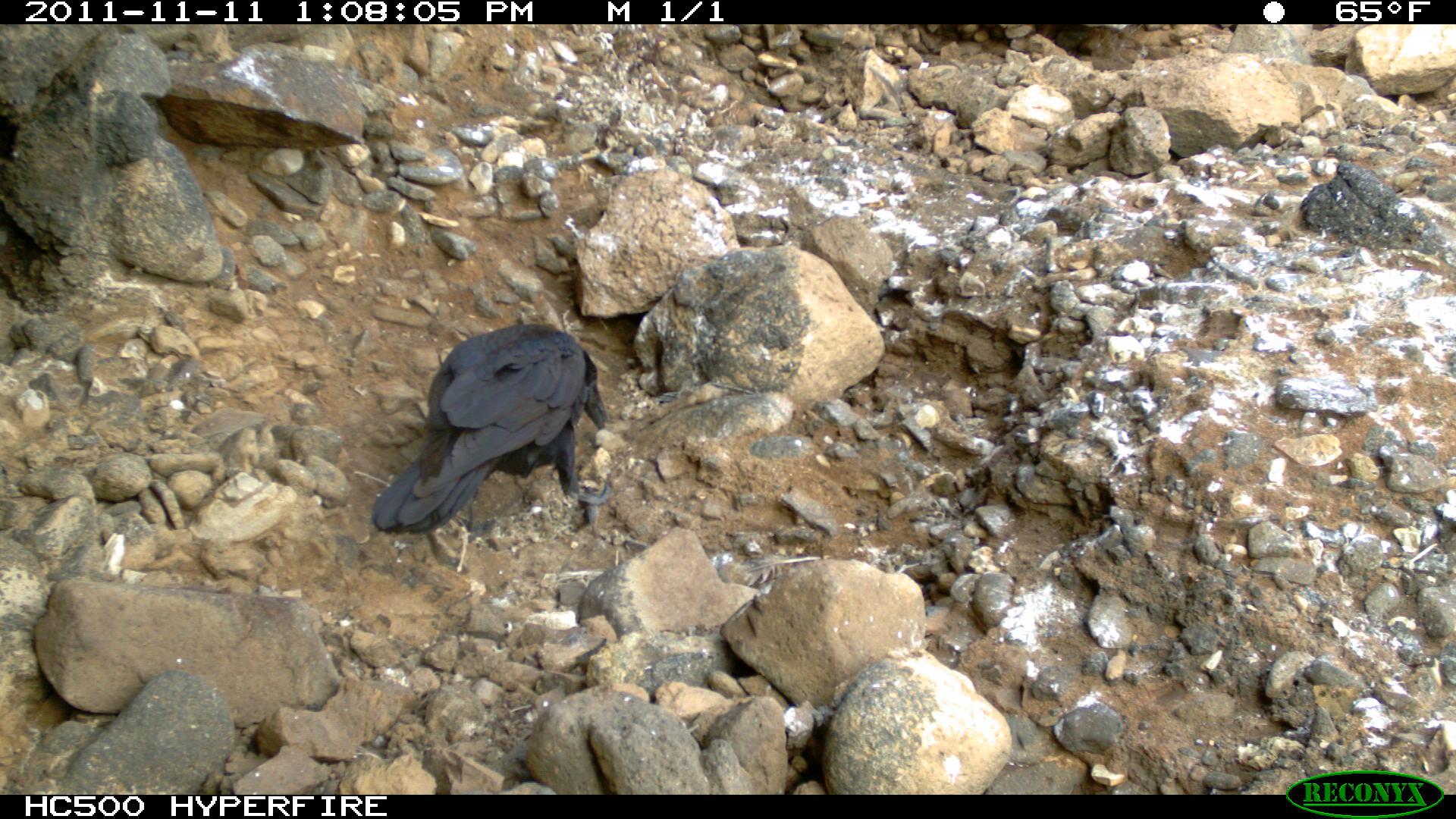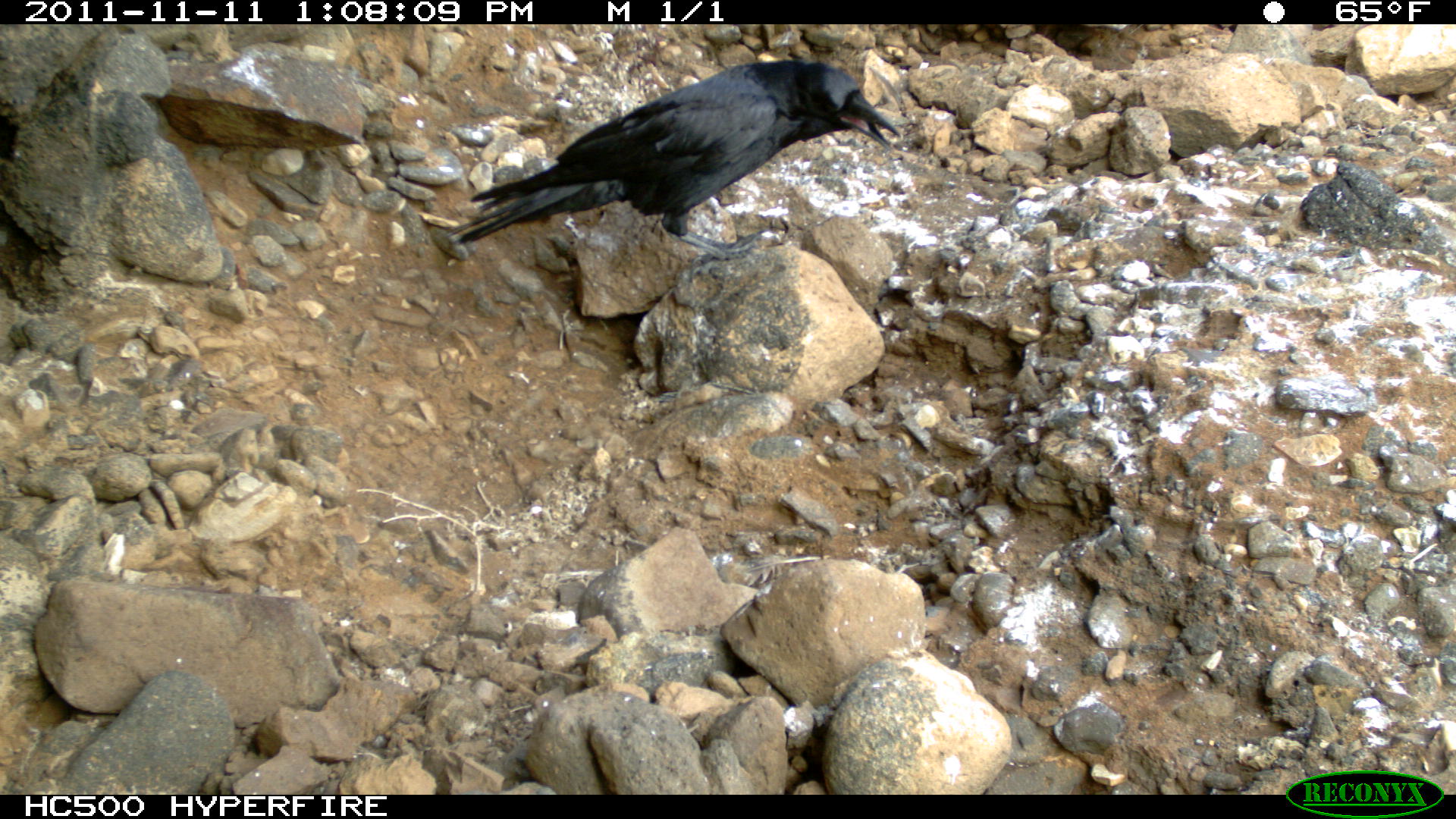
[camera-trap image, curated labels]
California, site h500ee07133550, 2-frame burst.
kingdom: Animalia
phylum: Chordata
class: Aves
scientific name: Aves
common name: bird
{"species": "bird (Aves)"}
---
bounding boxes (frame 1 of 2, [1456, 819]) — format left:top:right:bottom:
bird: 372:322:607:536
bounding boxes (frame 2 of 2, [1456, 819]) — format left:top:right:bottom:
bird: 443:58:900:267